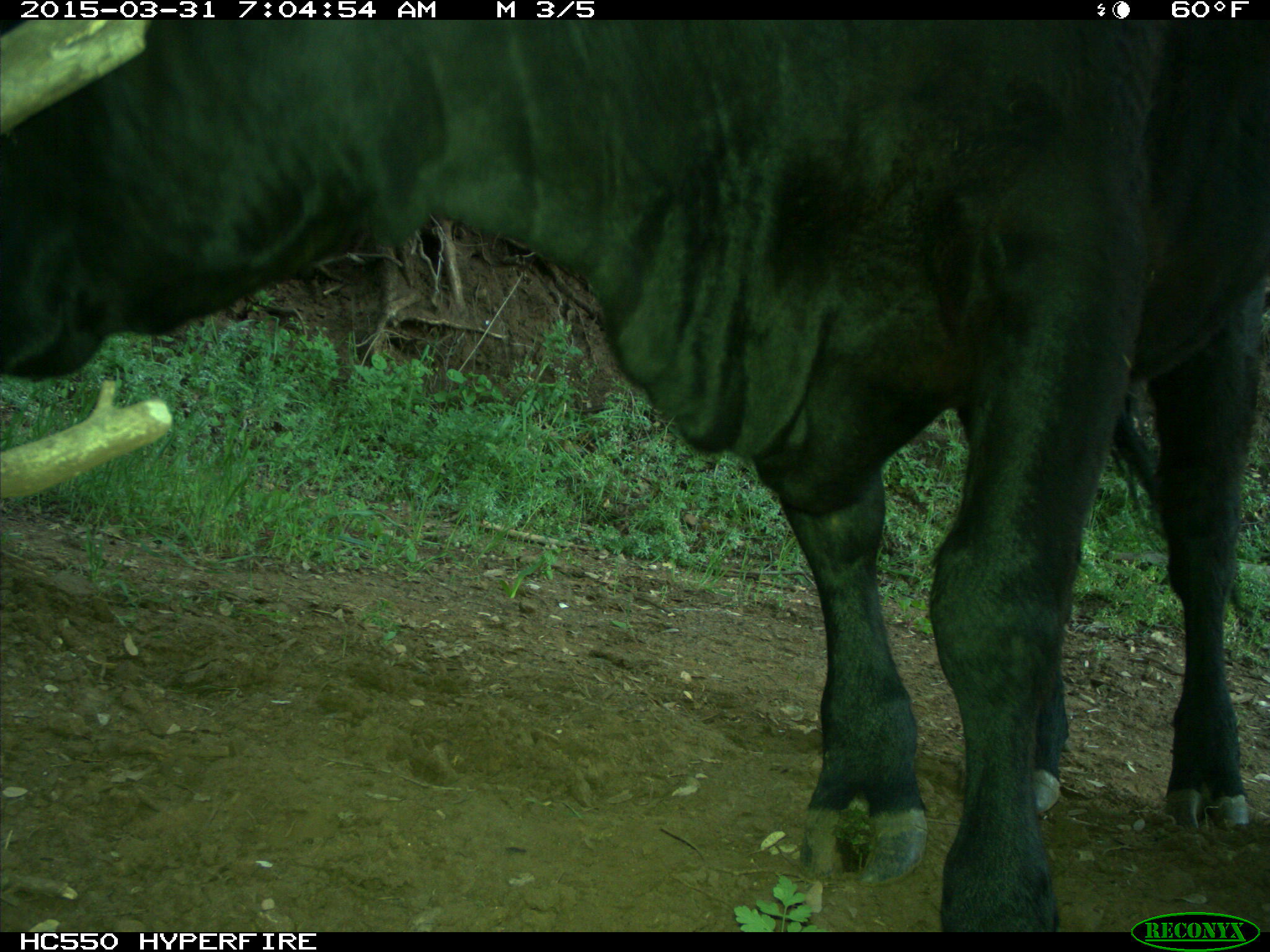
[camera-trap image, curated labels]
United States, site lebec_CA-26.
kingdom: Animalia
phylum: Chordata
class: Mammalia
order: Artiodactyla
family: Bovidae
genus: Bos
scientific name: Bos taurus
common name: domestic cow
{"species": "Bos taurus (domestic cow)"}